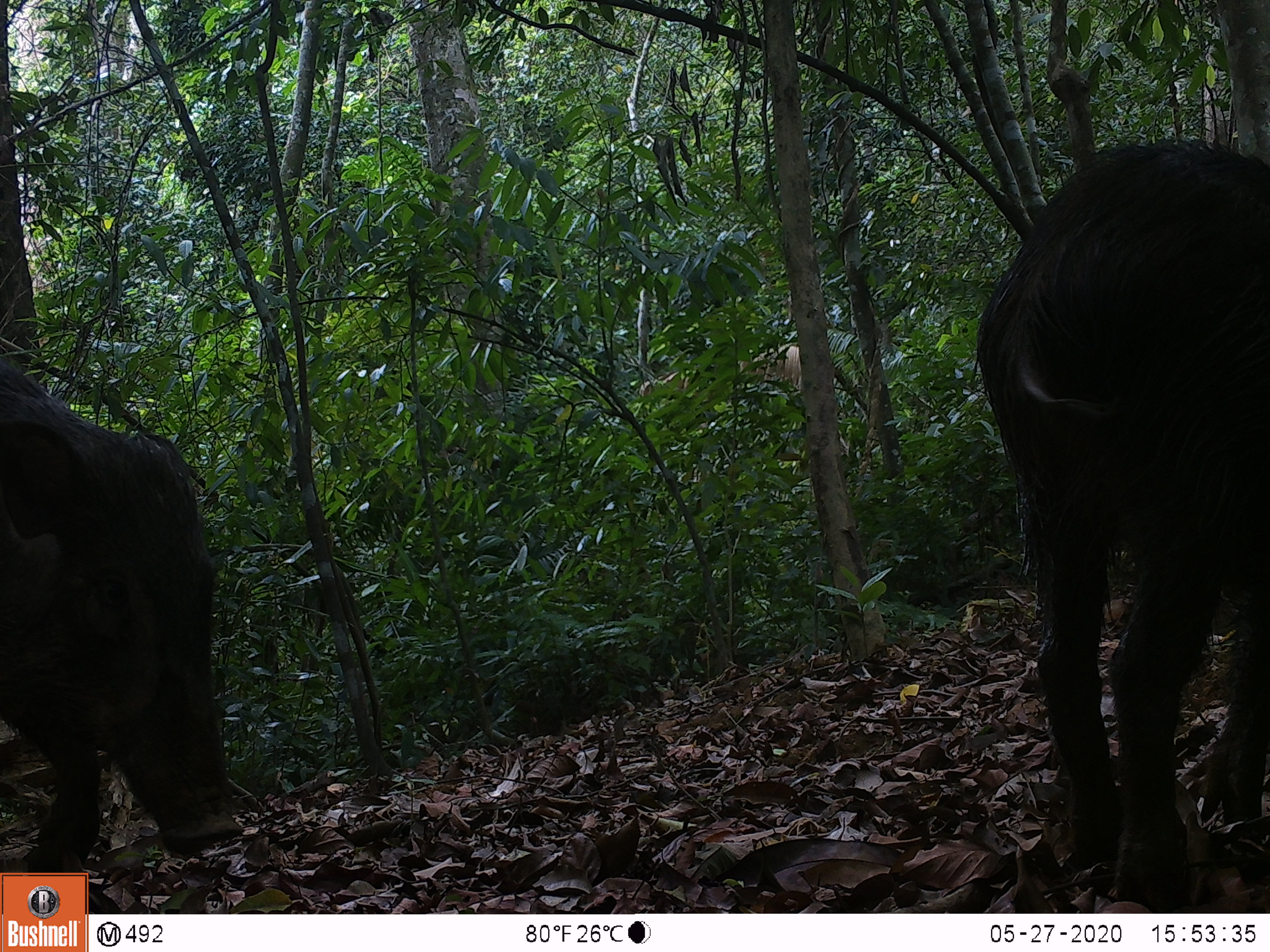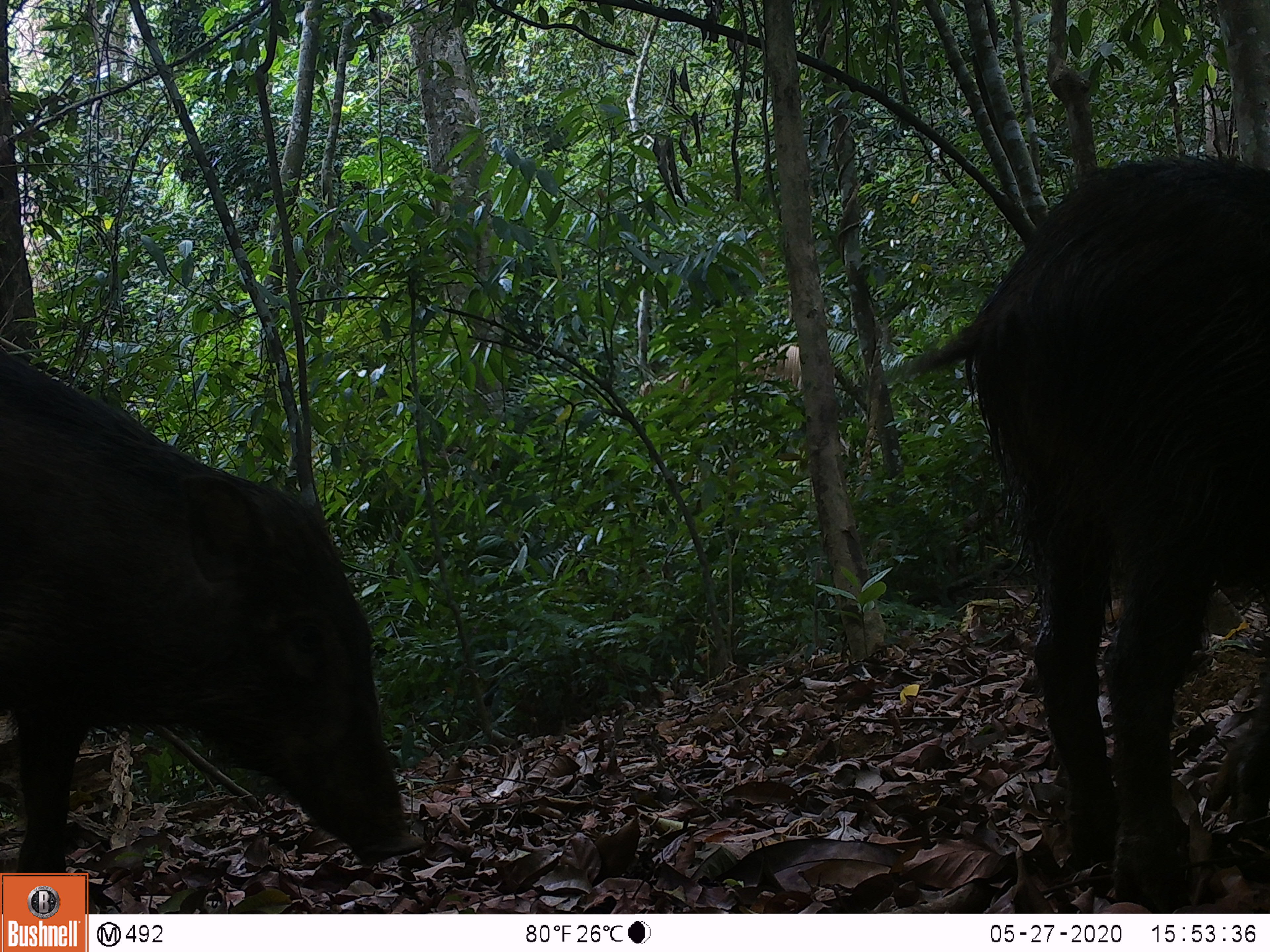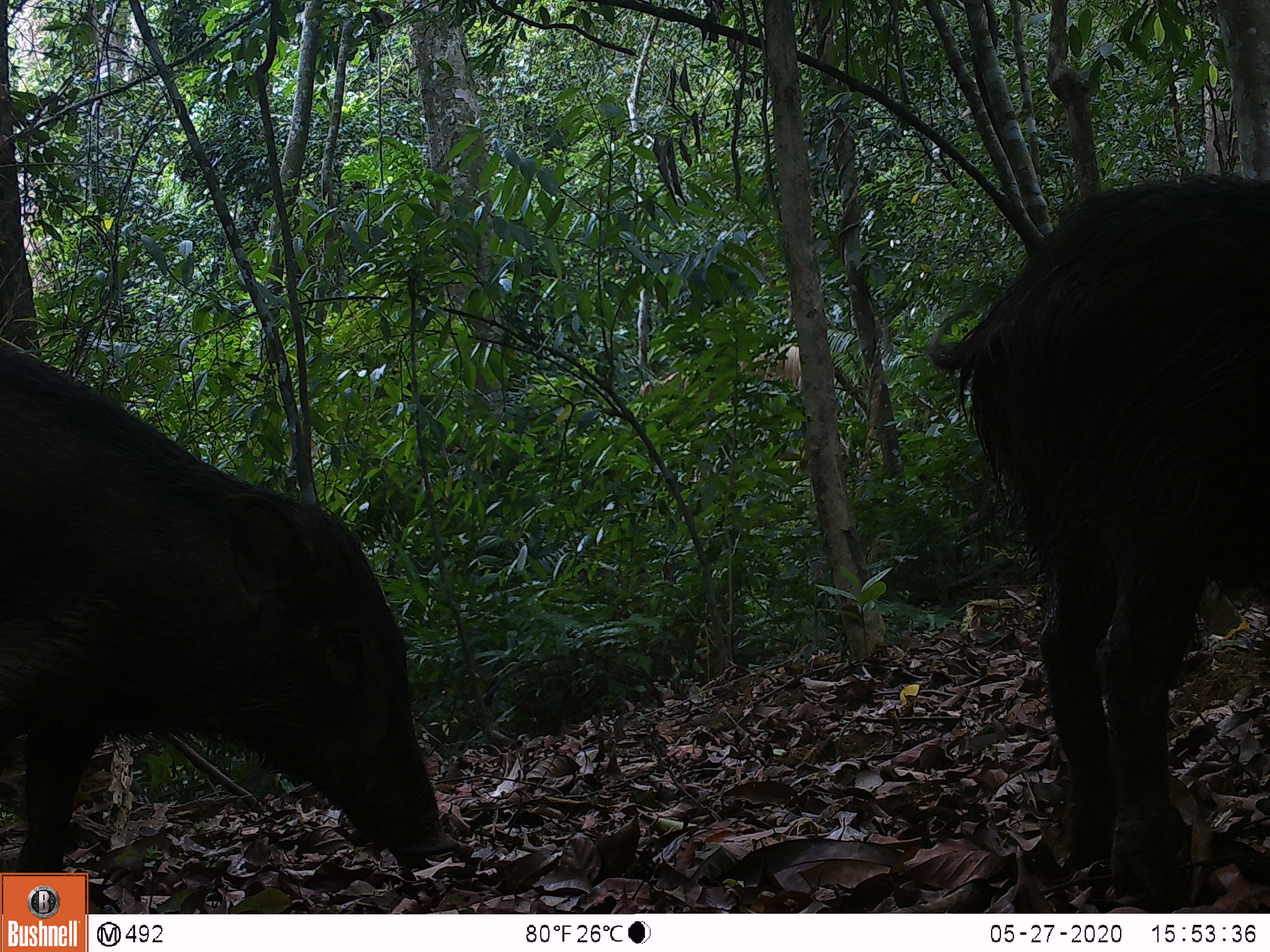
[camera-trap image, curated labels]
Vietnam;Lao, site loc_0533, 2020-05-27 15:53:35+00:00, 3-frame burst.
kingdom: Animalia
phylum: Chordata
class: Mammalia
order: Artiodactyla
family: Suidae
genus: Sus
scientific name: Sus scrofa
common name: eurasian wild pig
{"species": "eurasian wild pig (Sus scrofa)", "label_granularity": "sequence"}